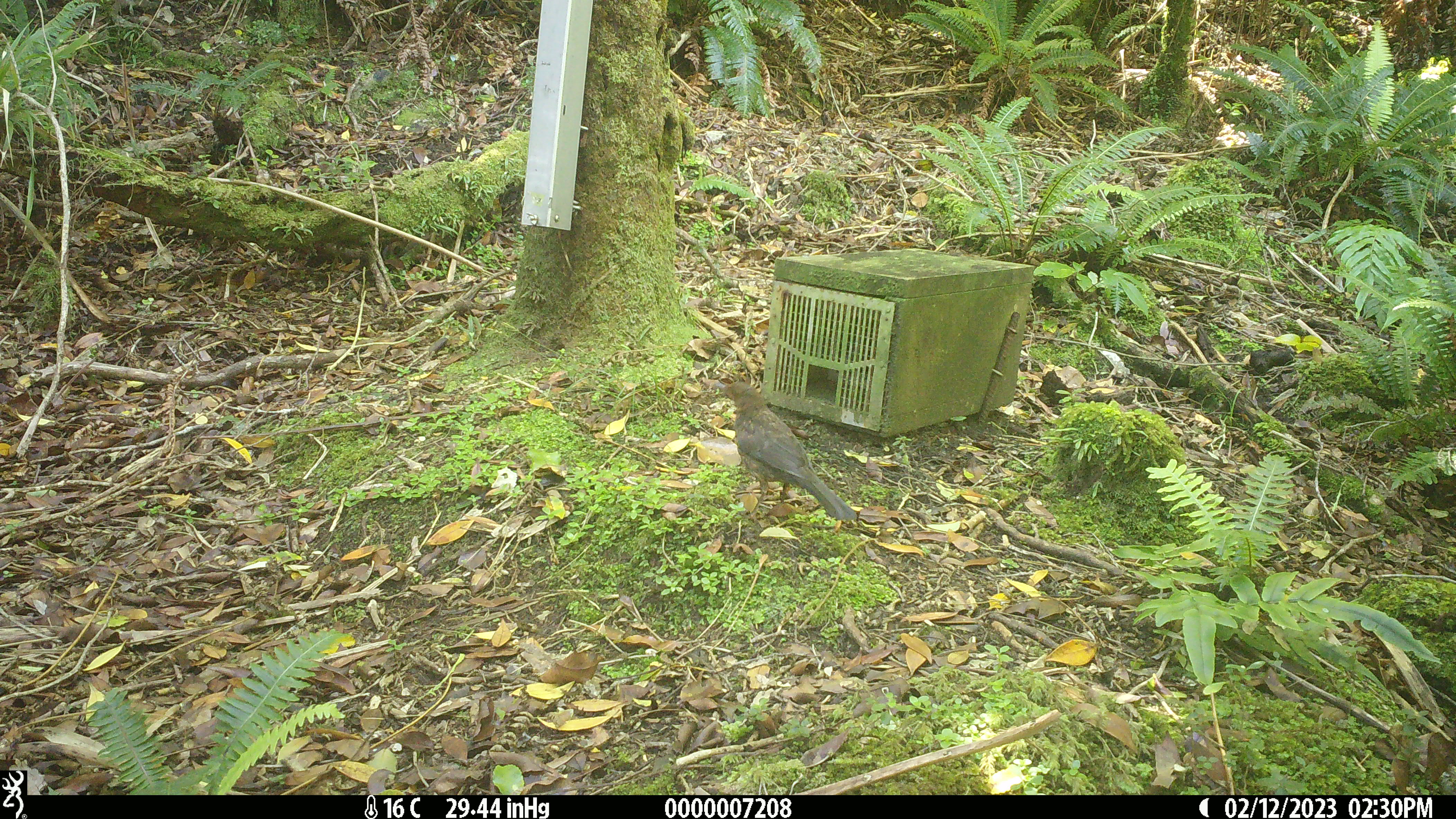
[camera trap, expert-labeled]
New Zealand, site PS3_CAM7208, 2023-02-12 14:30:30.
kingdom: Animalia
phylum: Chordata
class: Aves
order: Passeriformes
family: Turdidae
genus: Turdus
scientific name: Turdus merula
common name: eurasian blackbird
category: blackbird